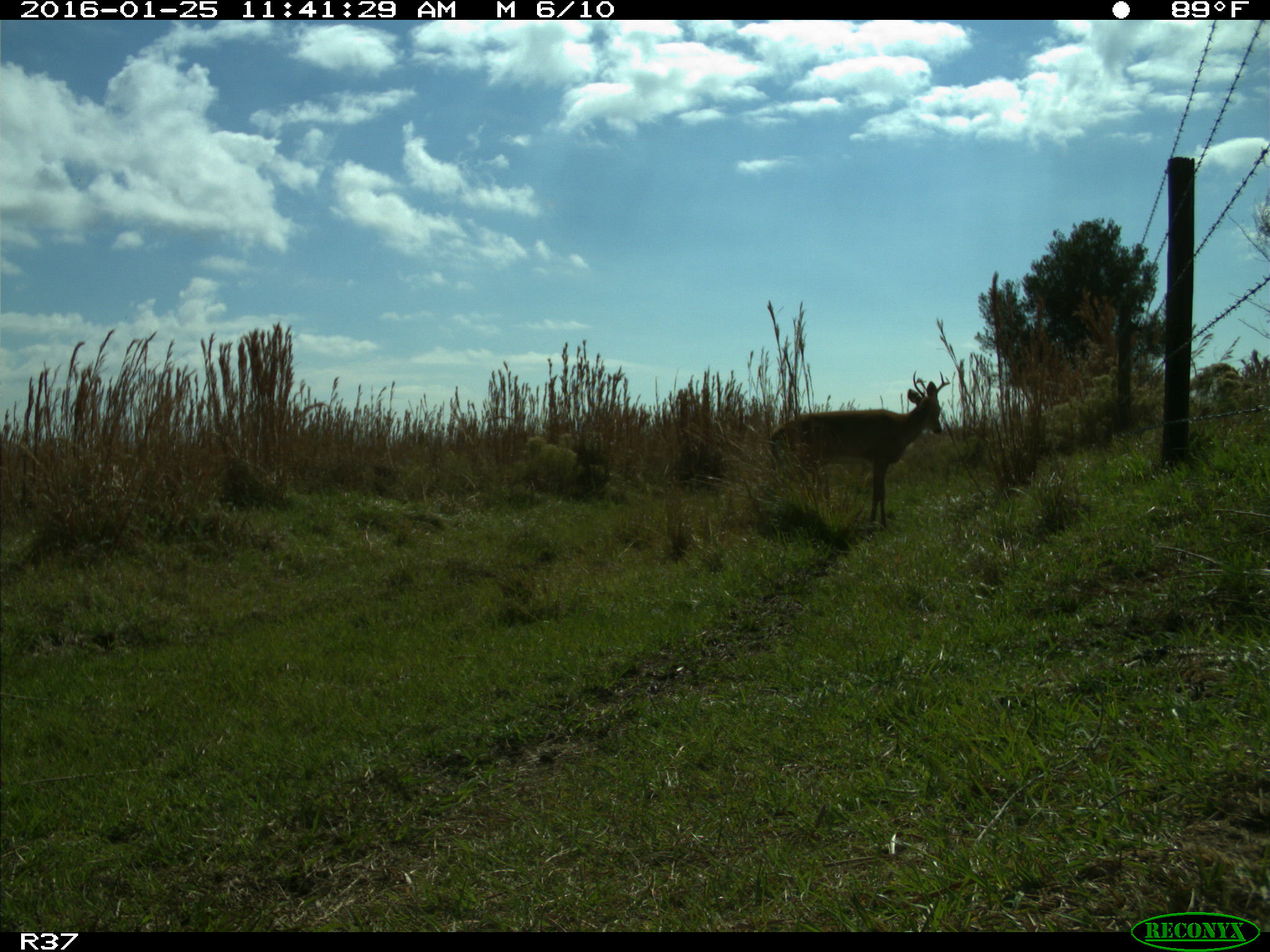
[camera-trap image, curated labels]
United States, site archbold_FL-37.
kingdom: Animalia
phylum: Chordata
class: Mammalia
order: Artiodactyla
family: Cervidae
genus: Odocoileus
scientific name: Odocoileus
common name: deer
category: unidentified deer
Unidentified deer (deer) (Odocoileus).